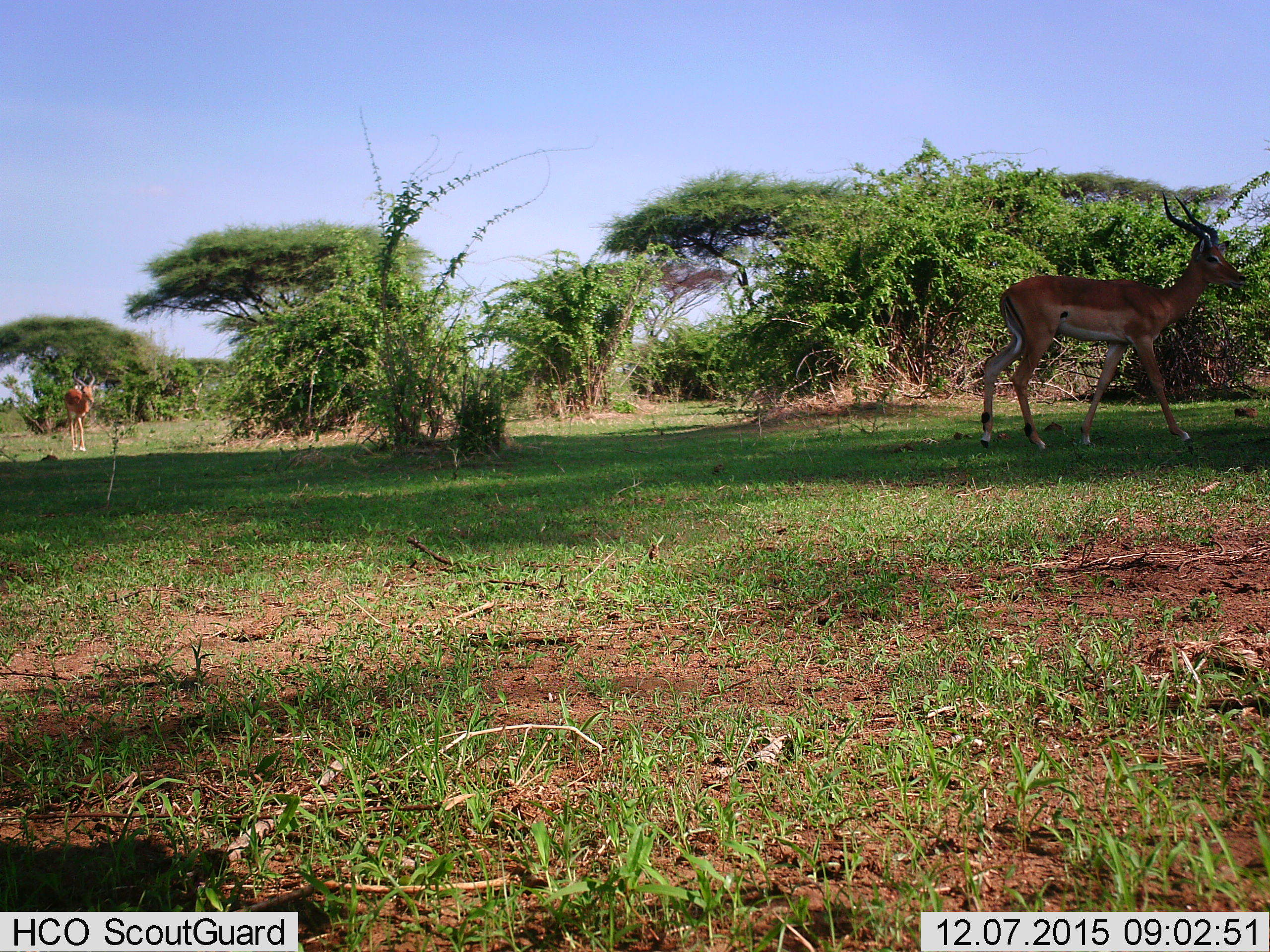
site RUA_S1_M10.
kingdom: Animalia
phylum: Chordata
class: Mammalia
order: Artiodactyla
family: Bovidae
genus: Aepyceros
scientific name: Aepyceros melampus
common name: impala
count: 2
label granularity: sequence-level